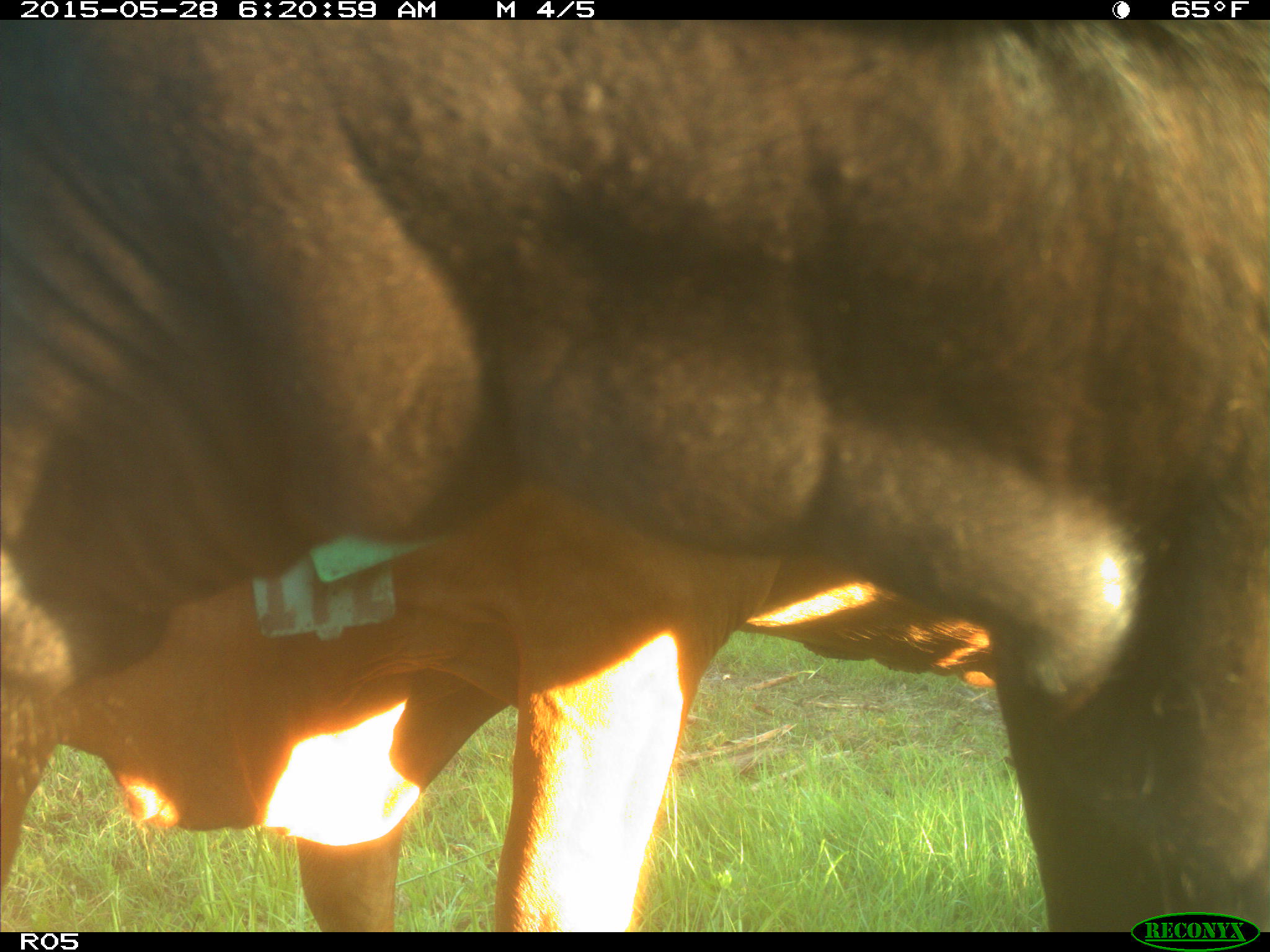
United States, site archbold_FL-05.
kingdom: Animalia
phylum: Chordata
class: Mammalia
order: Artiodactyla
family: Bovidae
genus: Bos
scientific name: Bos taurus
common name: domestic cow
Bos taurus (domestic cow).